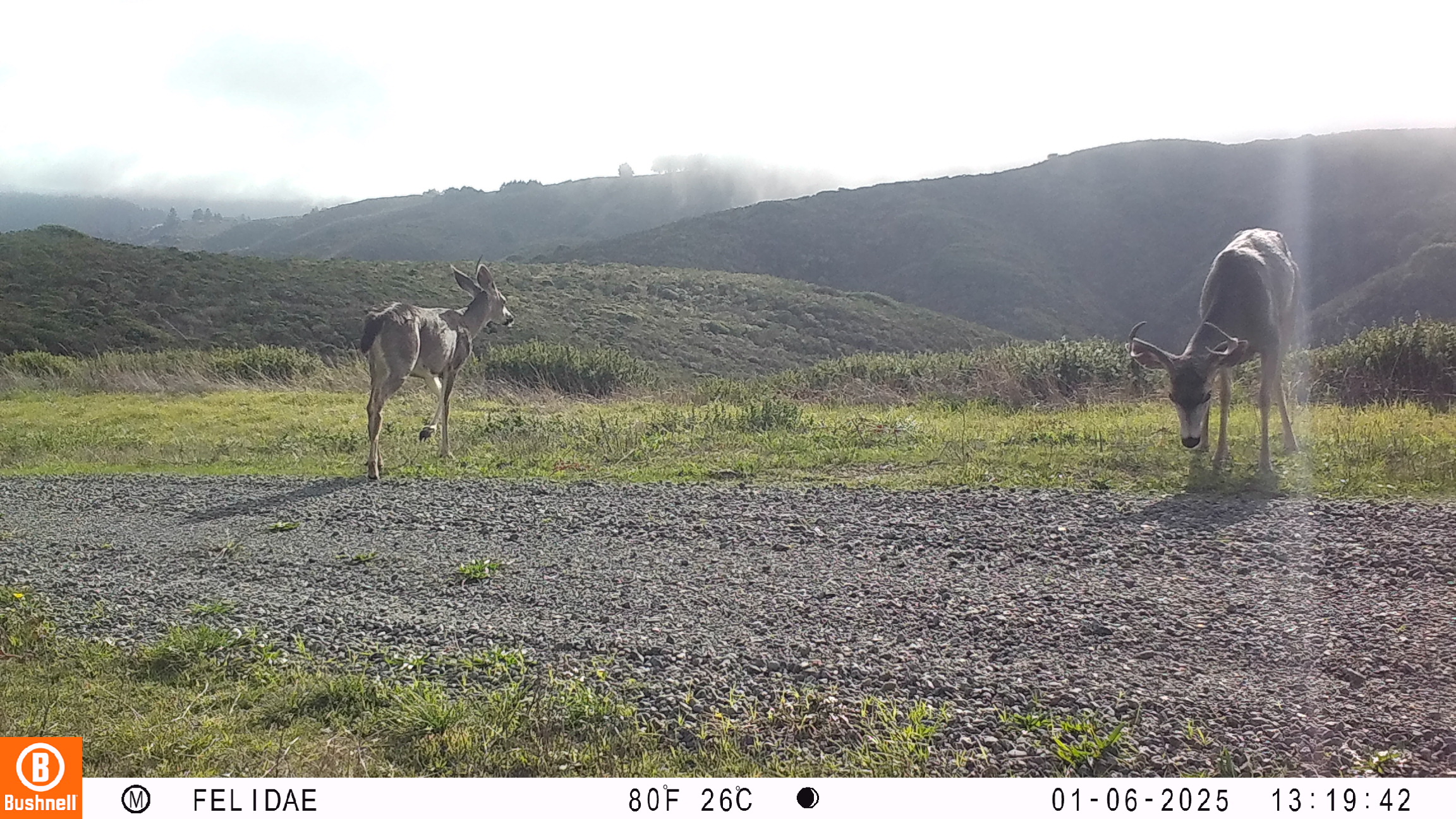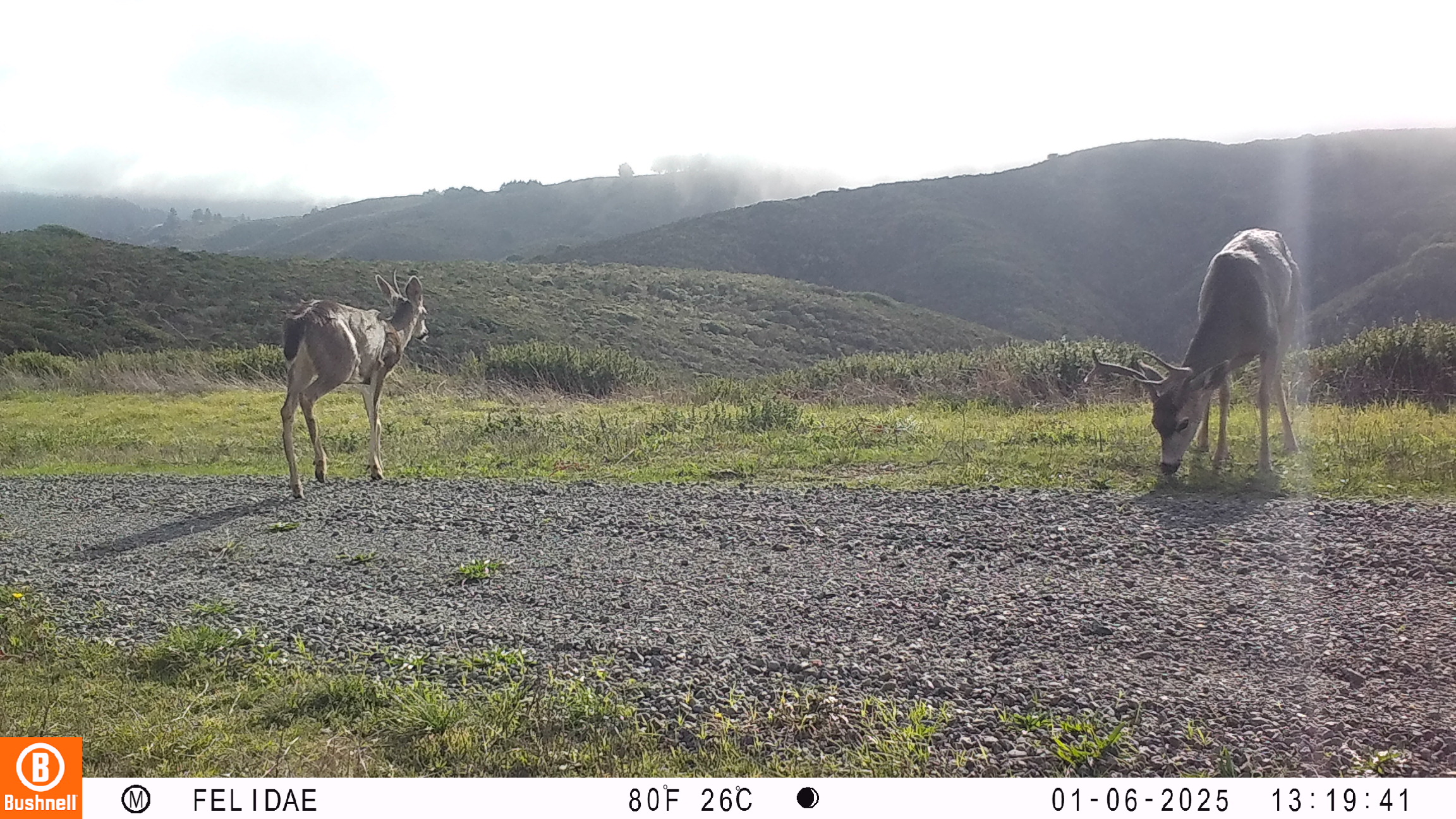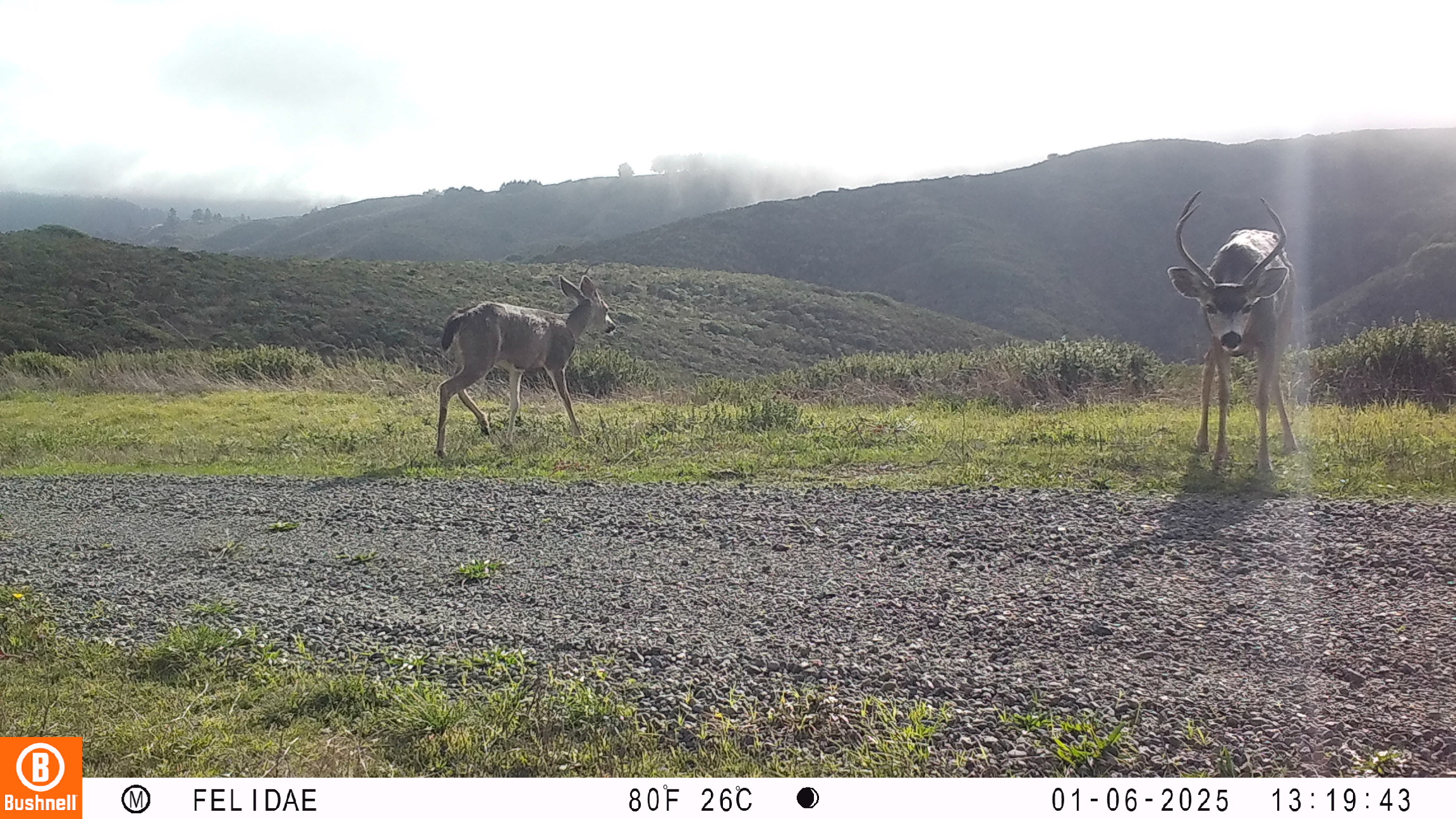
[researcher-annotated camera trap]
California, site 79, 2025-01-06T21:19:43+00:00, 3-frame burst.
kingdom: Animalia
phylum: Chordata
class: Mammalia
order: Artiodactyla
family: Cervidae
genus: Odocoileus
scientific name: Odocoileus hemionus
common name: mule deer